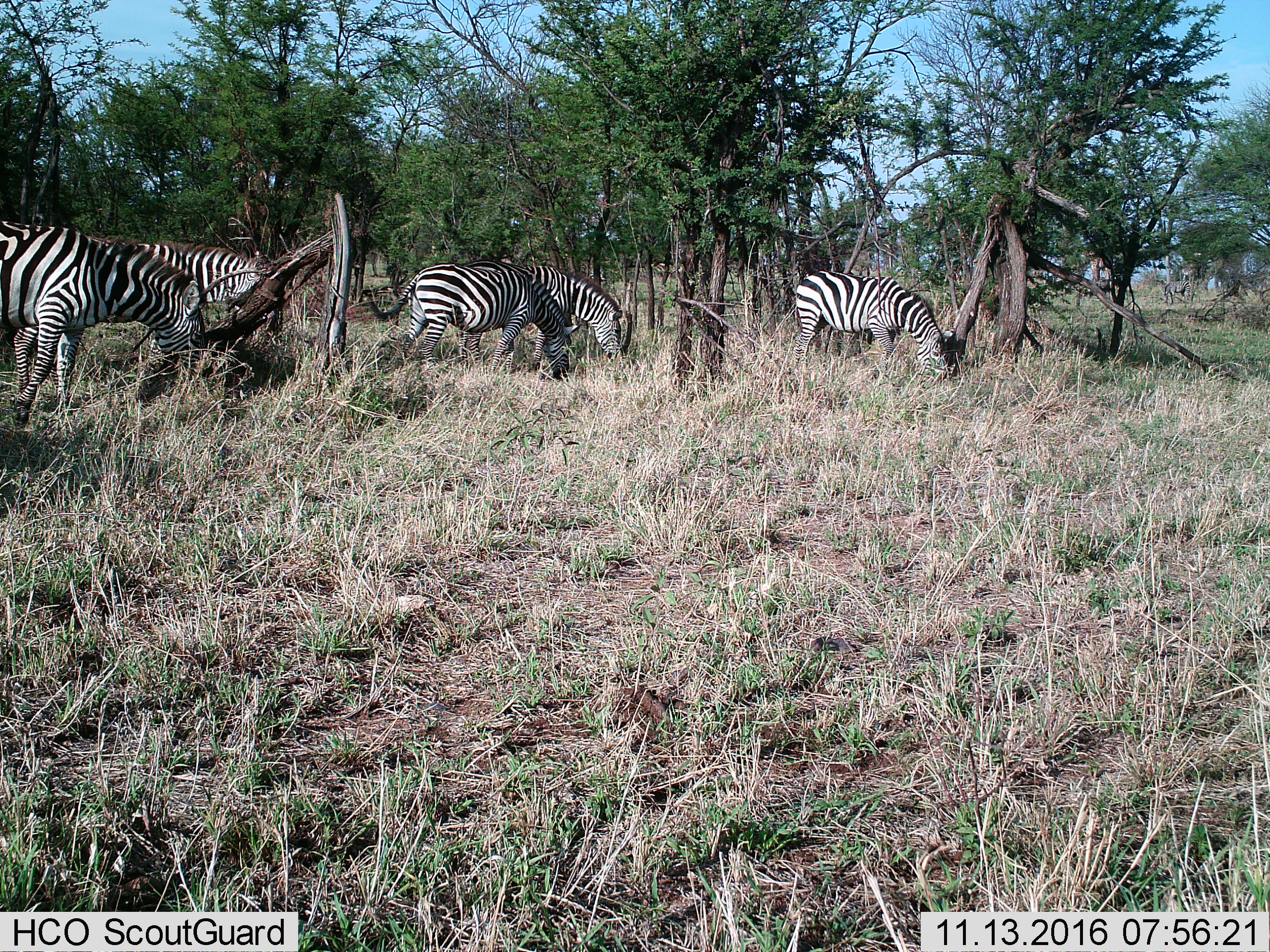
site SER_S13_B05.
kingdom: Animalia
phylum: Chordata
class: Mammalia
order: Perissodactyla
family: Equidae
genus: Equus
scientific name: Equus quagga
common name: plains zebra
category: zebraplains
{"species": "zebraplains (plains zebra) (Equus quagga)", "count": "5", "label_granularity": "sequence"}